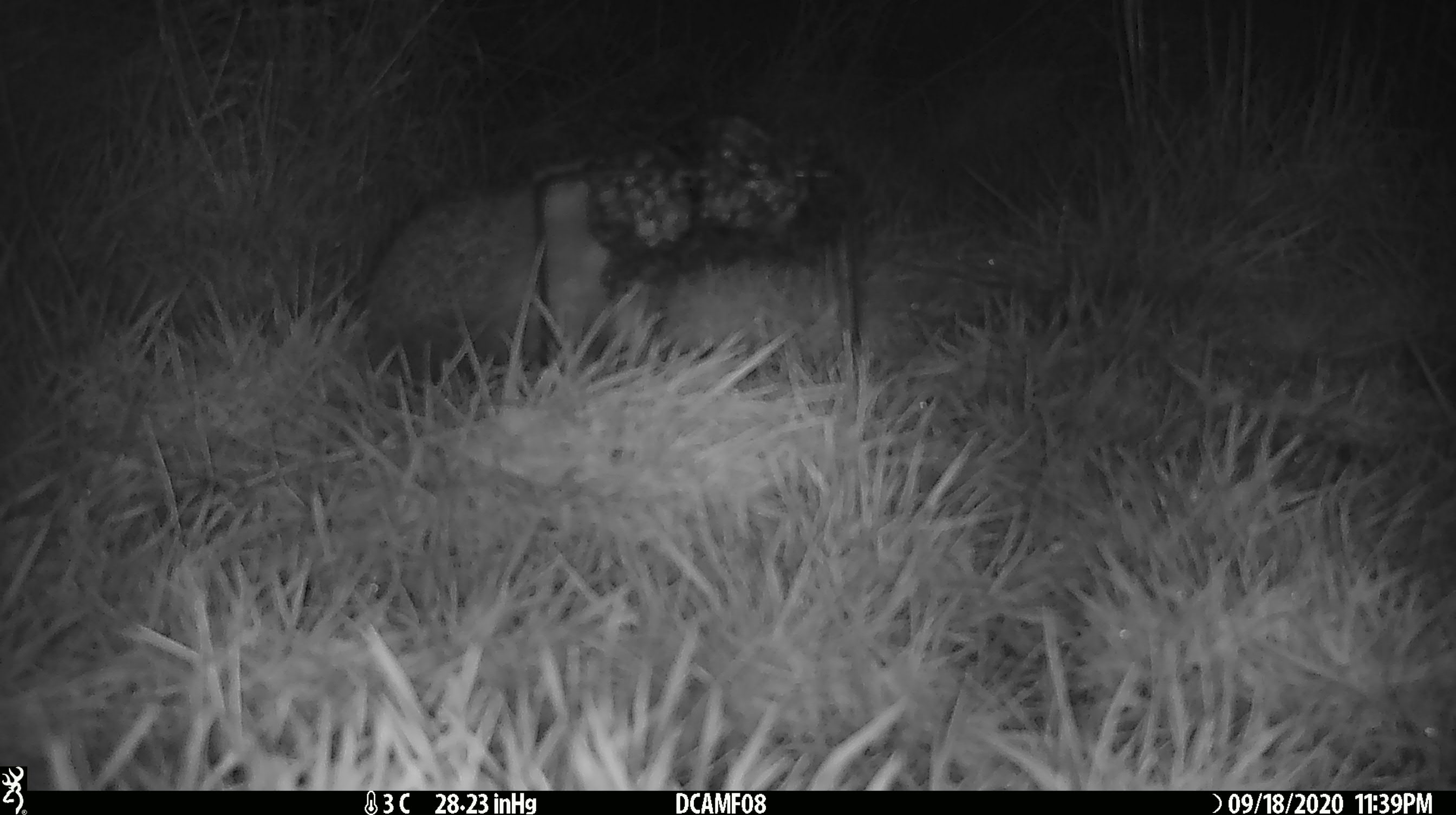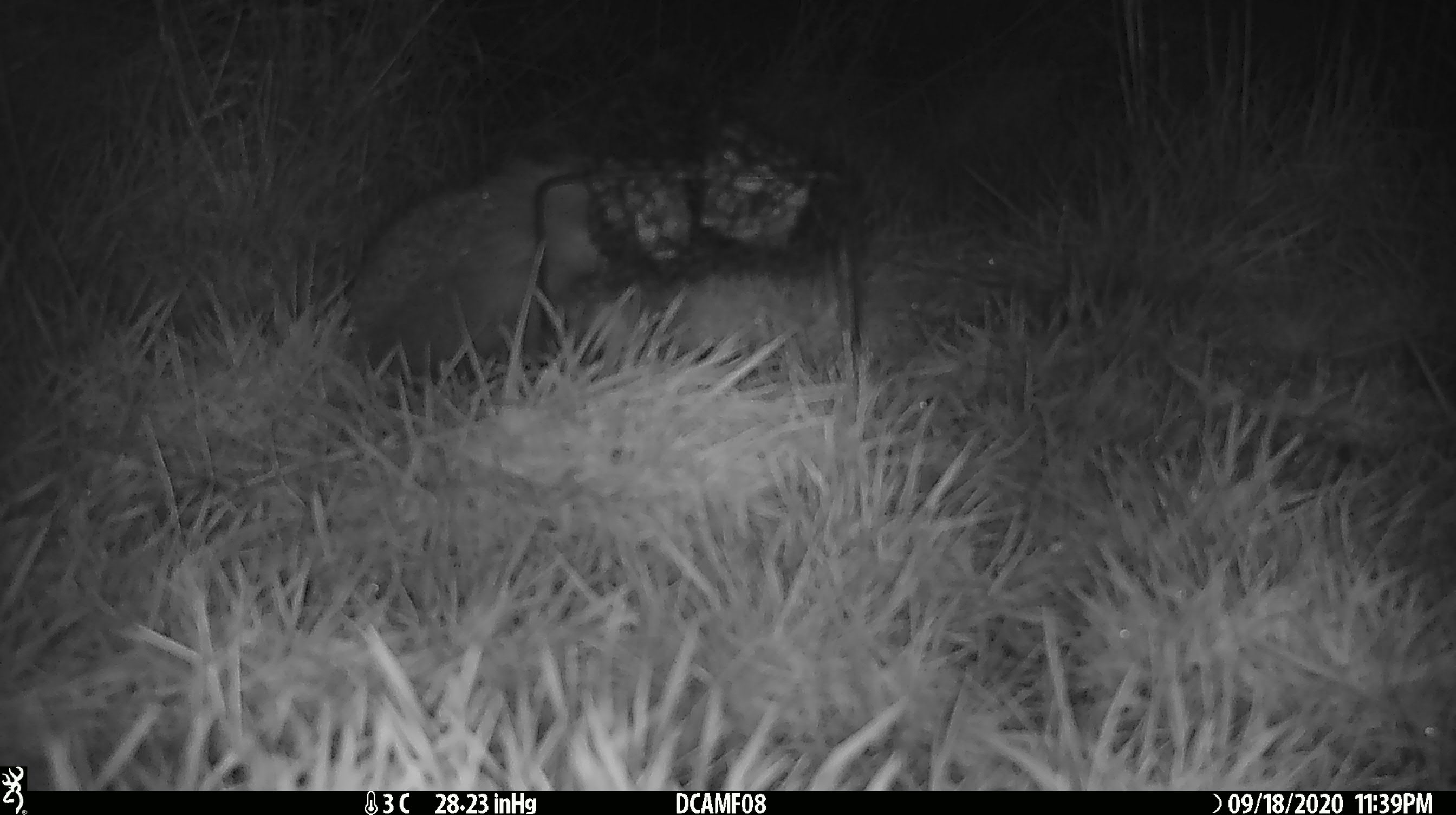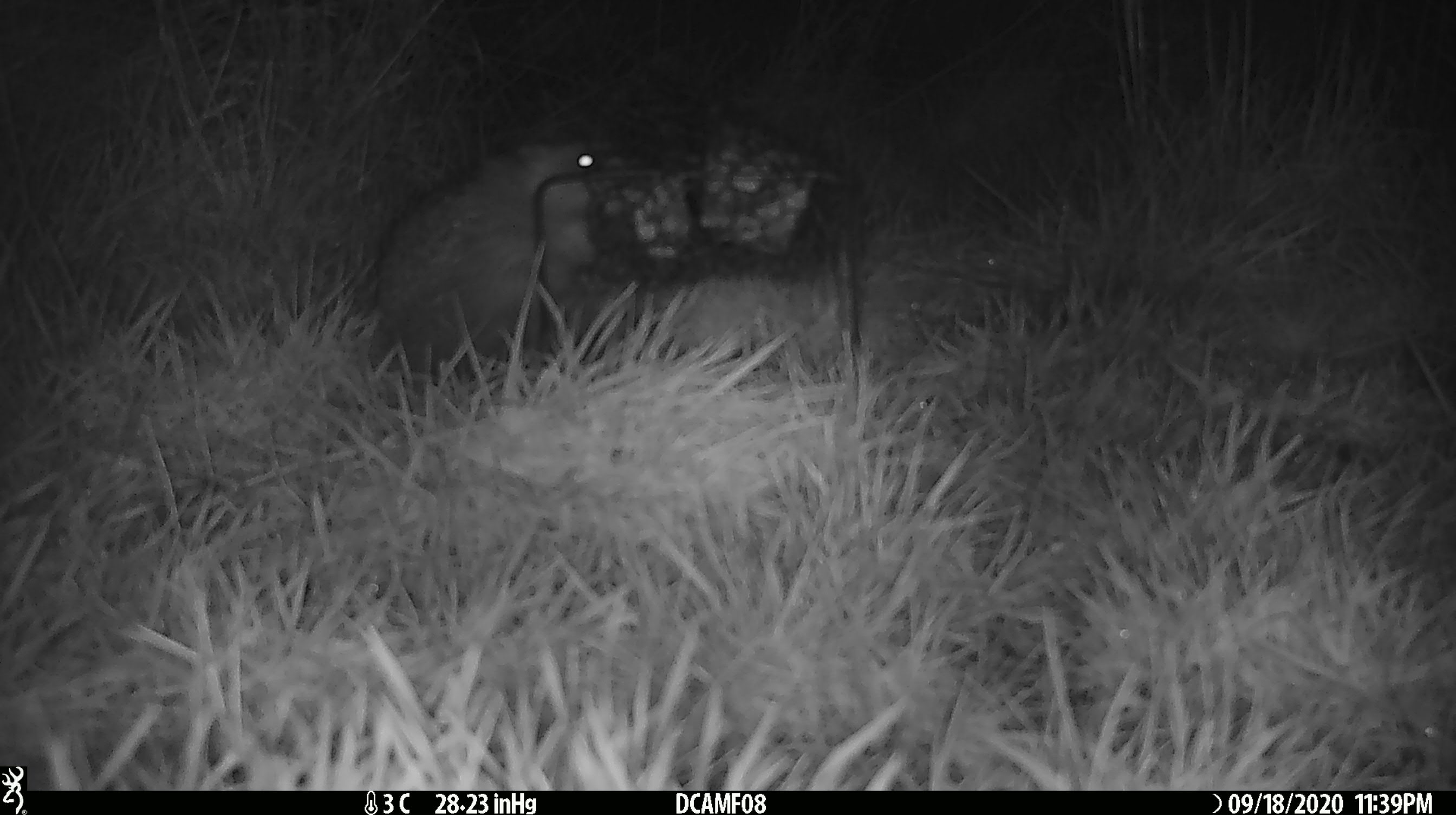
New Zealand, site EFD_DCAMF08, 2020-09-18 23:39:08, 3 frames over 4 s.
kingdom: Animalia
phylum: Chordata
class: Mammalia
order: Eulipotyphla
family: Erinaceidae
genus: Erinaceus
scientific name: Erinaceus europaeus europaeus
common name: european hedgehog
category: hedgehog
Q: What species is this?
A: Hedgehog (european hedgehog) (Erinaceus europaeus europaeus).